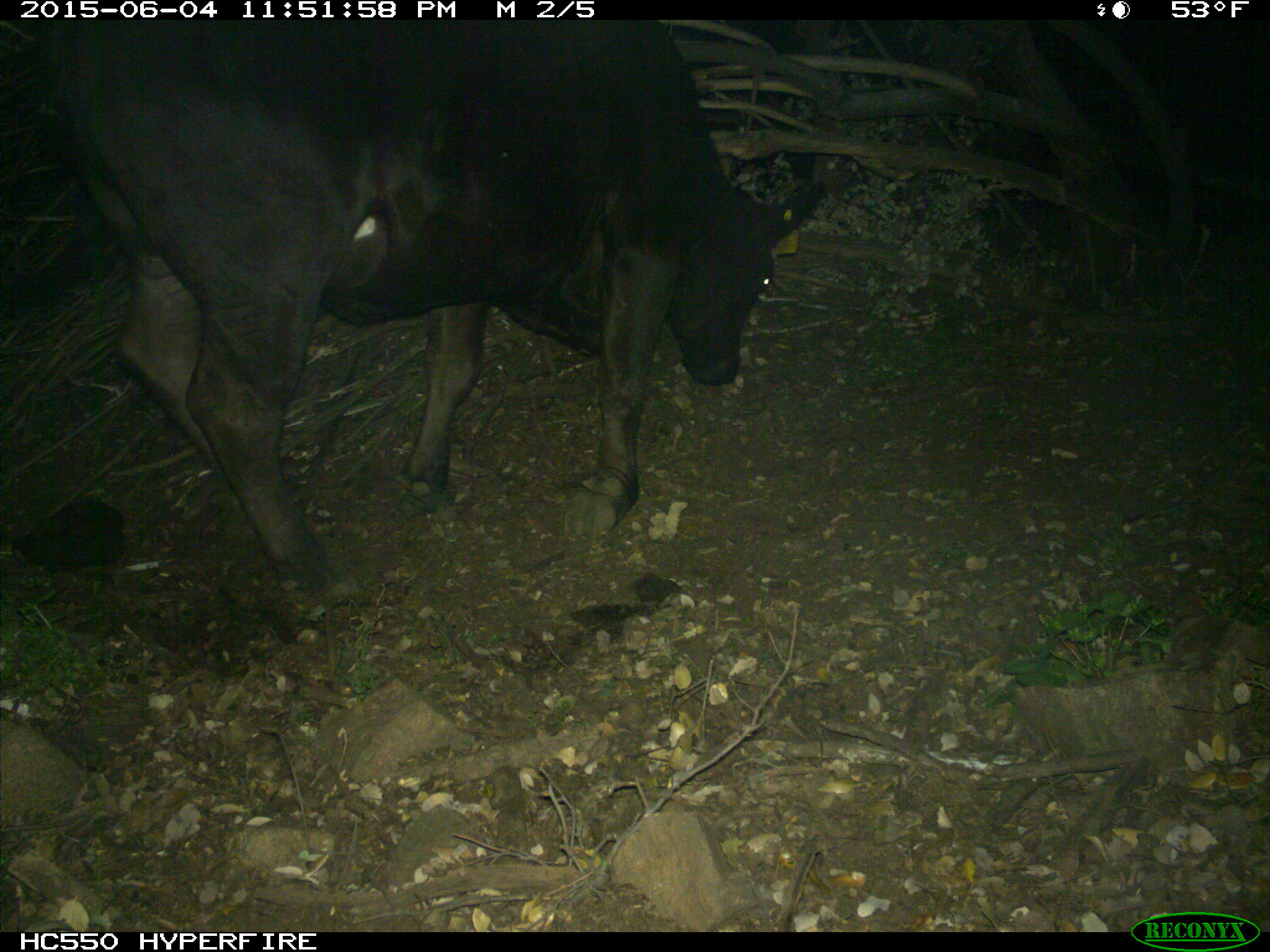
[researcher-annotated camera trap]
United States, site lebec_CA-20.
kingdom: Animalia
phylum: Chordata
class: Mammalia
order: Artiodactyla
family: Bovidae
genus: Bos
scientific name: Bos taurus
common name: domestic cow